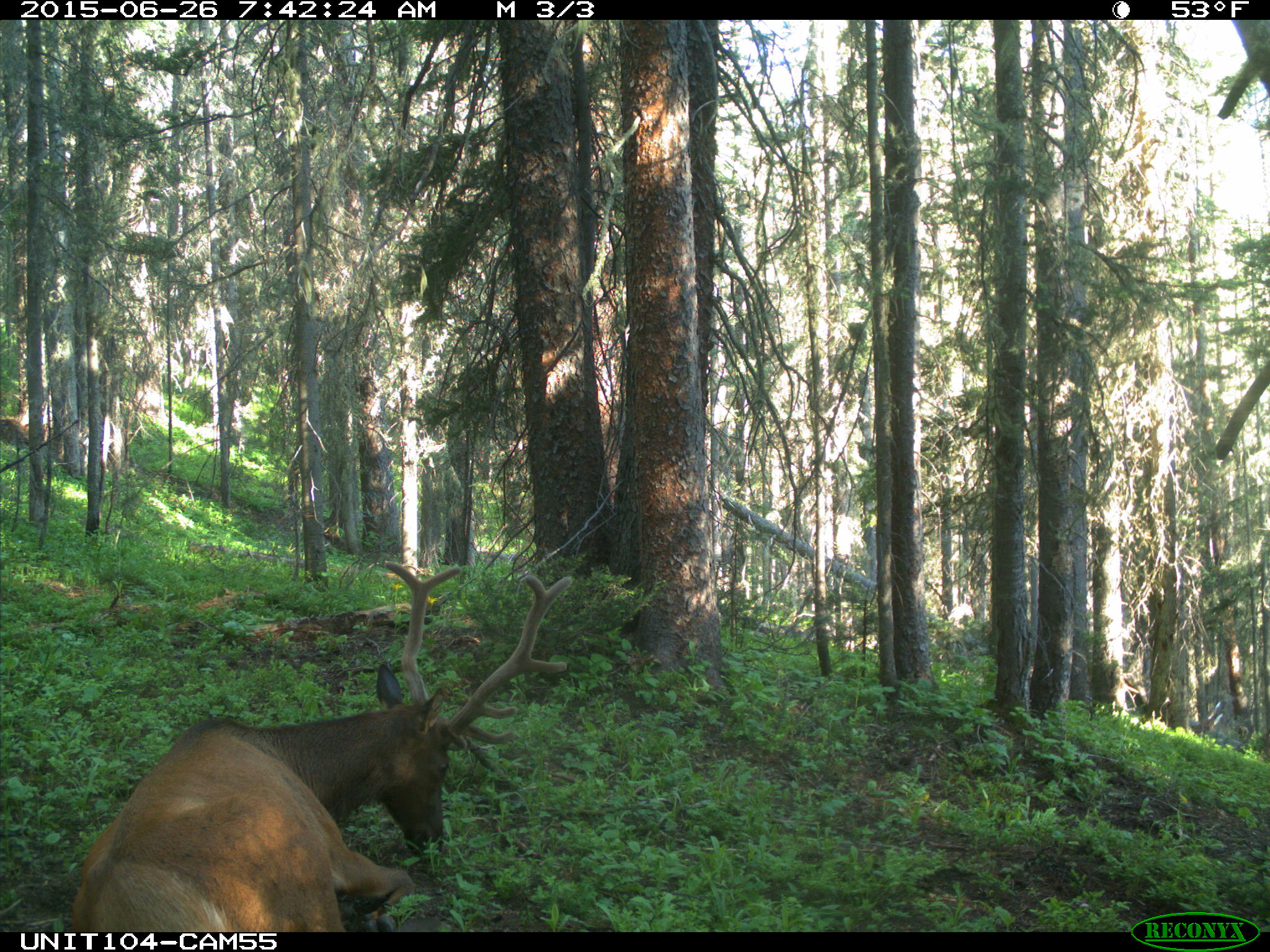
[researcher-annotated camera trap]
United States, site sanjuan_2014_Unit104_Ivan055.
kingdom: Animalia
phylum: Chordata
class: Mammalia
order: Artiodactyla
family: Cervidae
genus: Cervus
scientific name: Cervus elaphus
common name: red deer